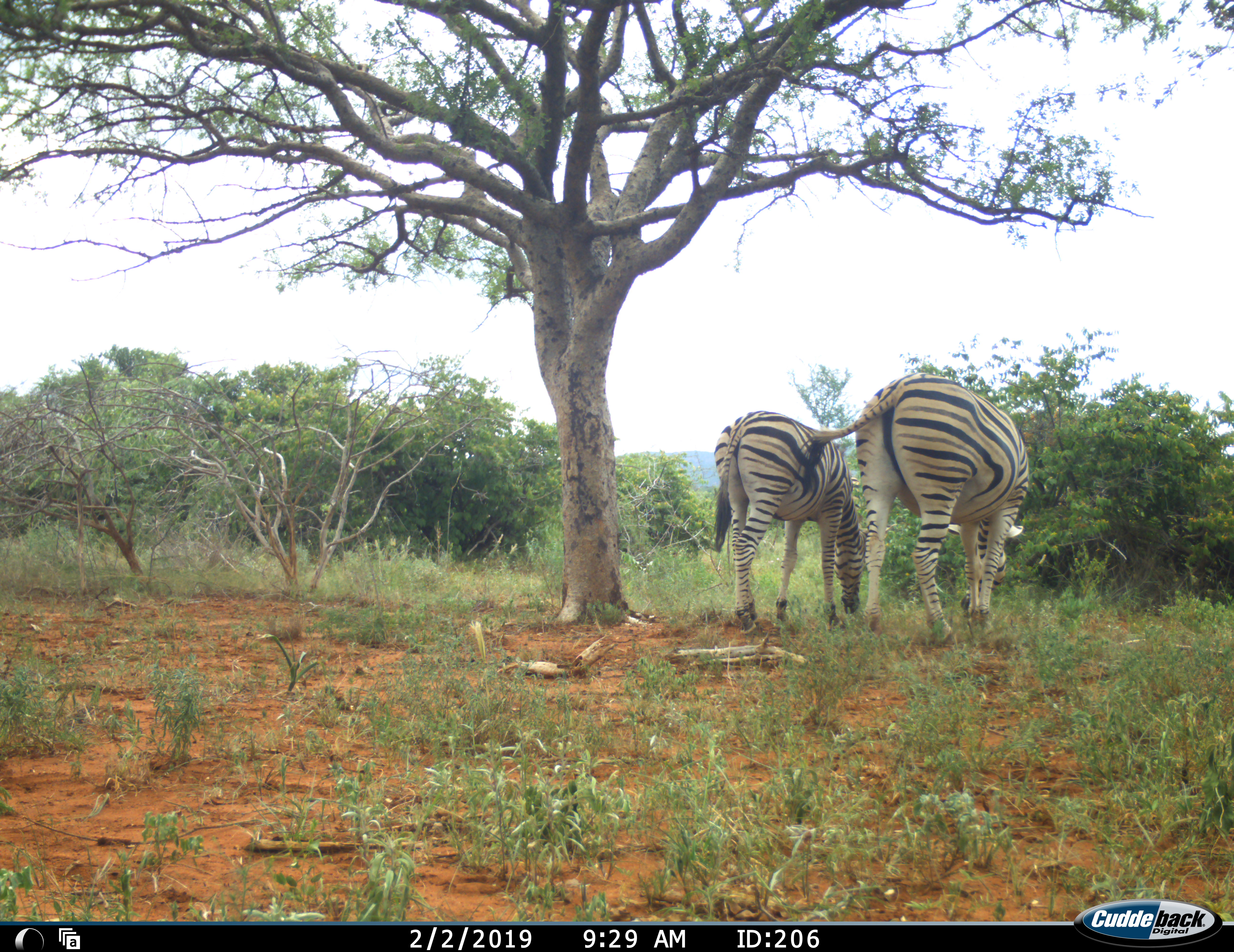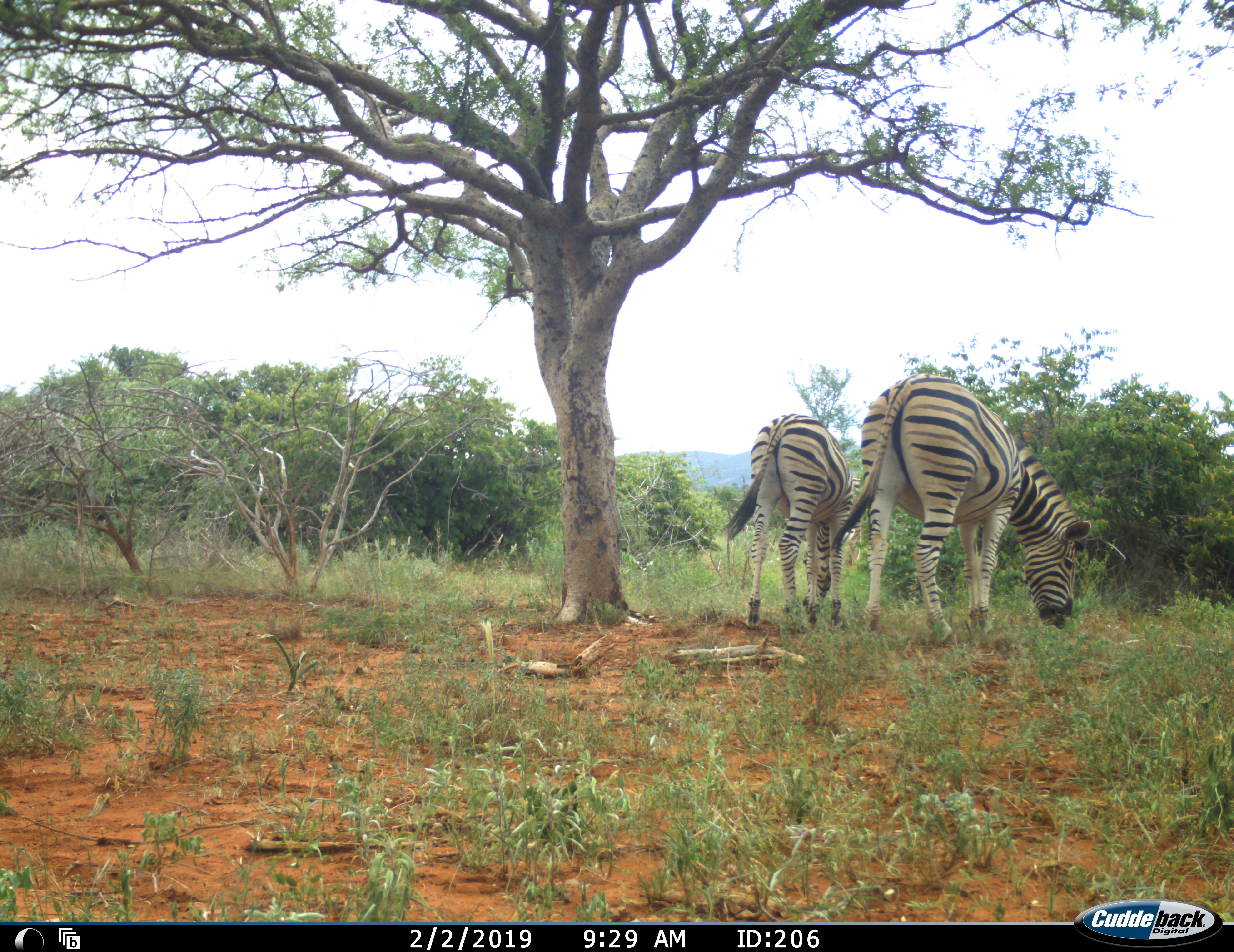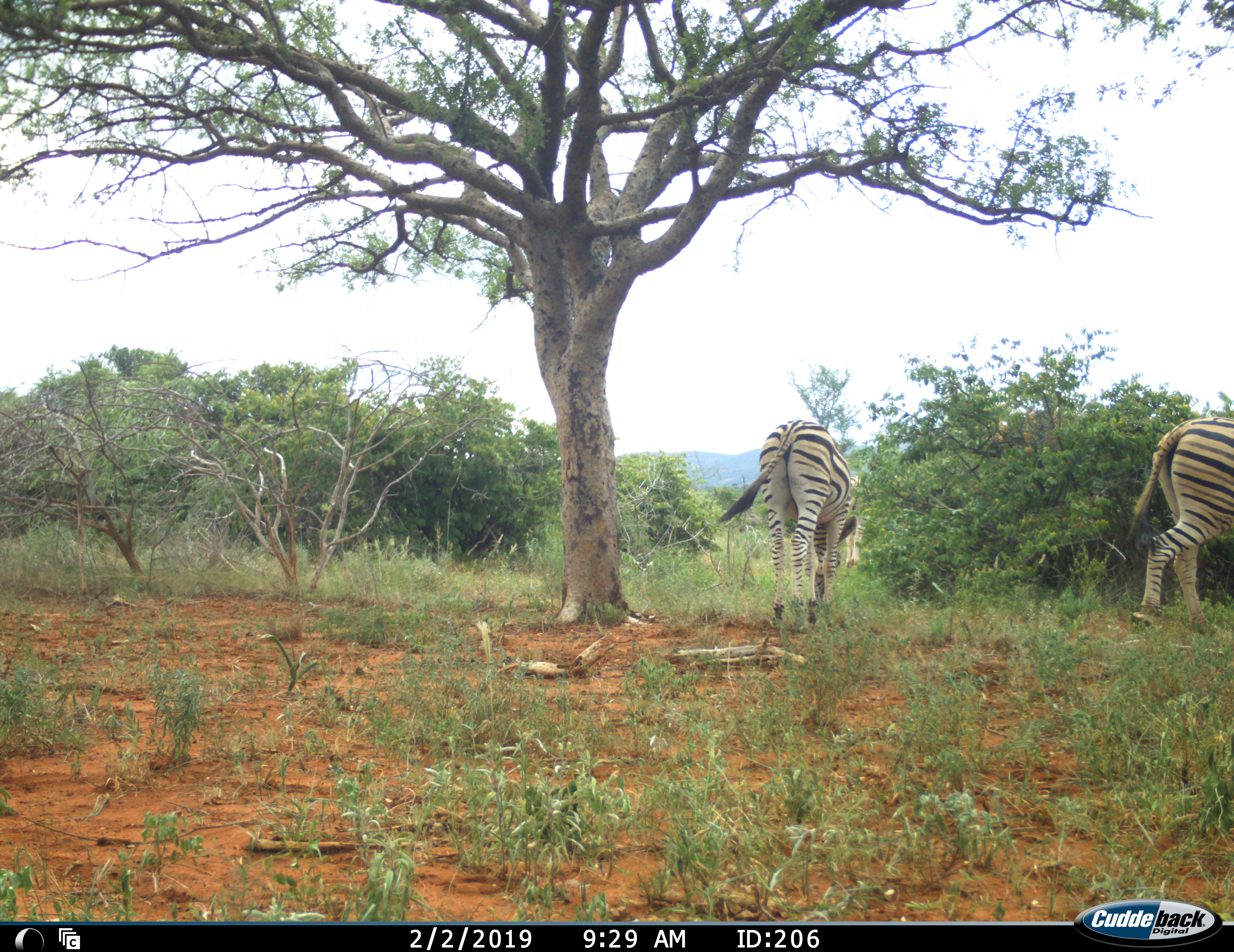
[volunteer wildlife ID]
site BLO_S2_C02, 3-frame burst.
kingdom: Animalia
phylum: Chordata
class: Mammalia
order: Perissodactyla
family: Equidae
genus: Equus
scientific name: Equus quagga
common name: plains zebra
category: zebraplains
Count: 2.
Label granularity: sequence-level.